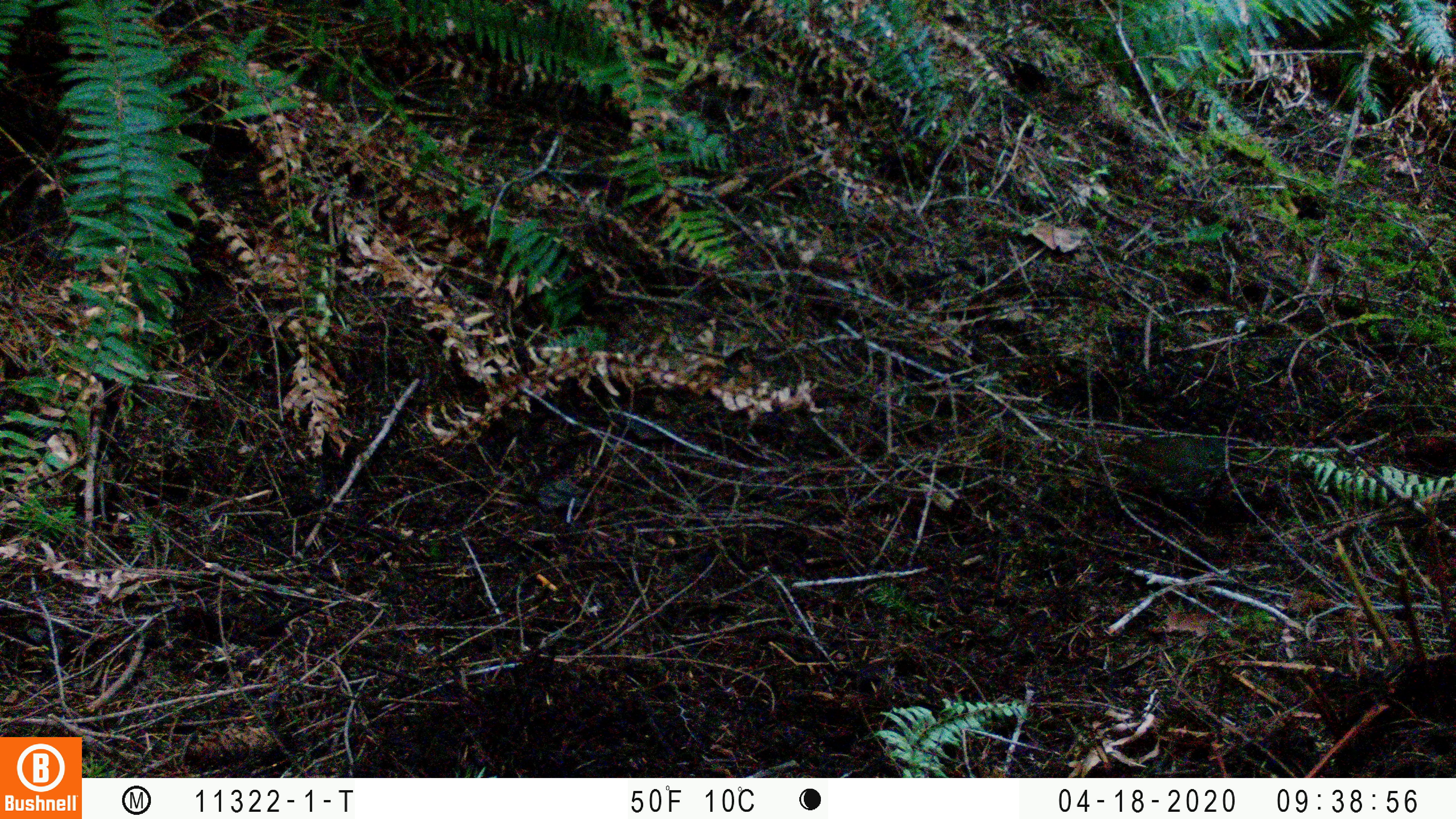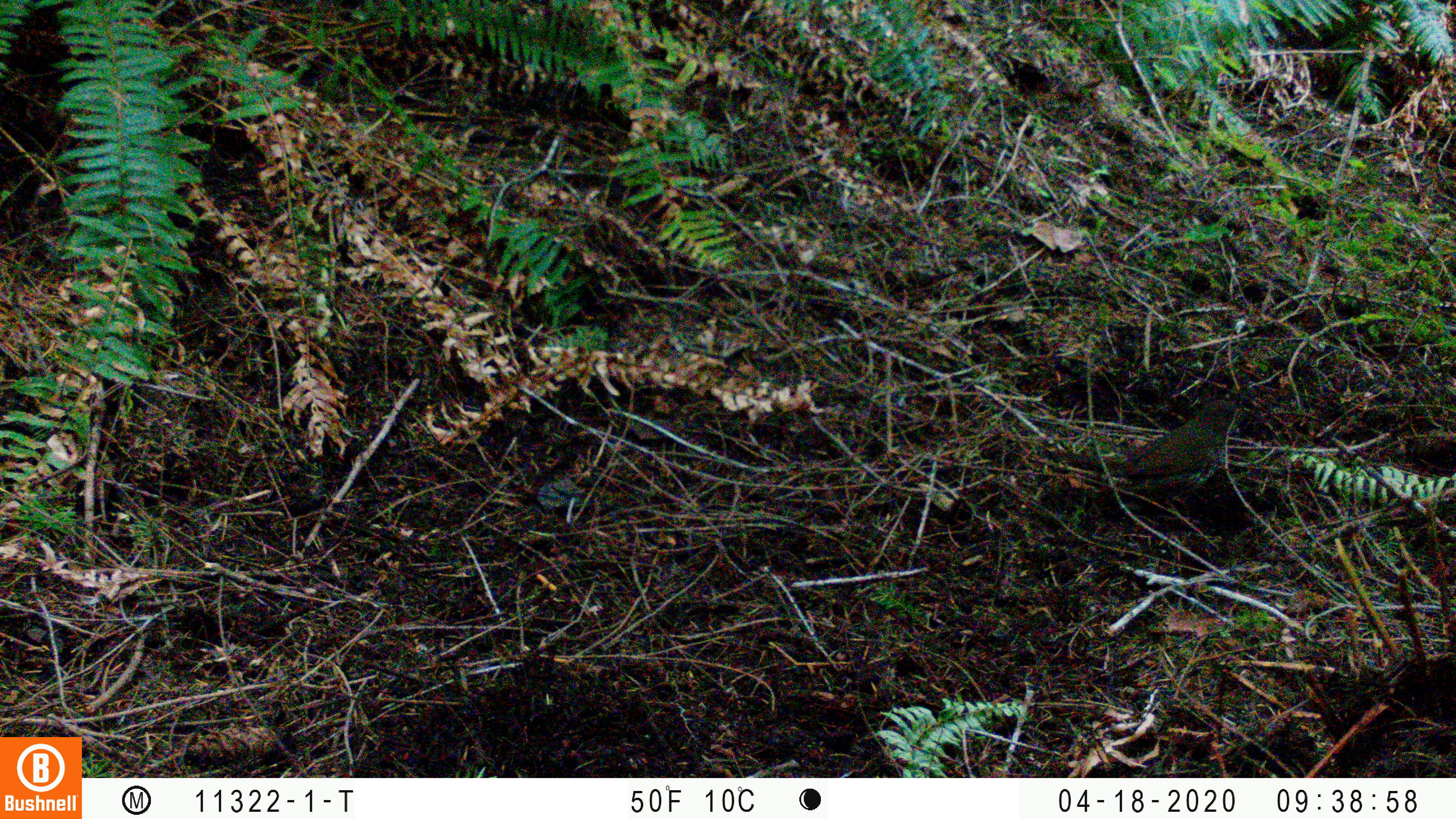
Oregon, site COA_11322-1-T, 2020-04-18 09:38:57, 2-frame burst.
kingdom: Animalia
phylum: Chordata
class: Aves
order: Passeriformes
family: Turdidae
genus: Catharus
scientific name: Catharus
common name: brown thrushes and nightingale-thrushes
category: catharus species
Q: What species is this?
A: Catharus species (brown thrushes and nightingale-thrushes) (Catharus).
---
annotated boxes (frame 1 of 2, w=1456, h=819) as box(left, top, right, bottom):
catharus species: box(1100, 432, 1232, 503)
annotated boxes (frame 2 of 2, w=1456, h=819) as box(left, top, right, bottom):
catharus species: box(1087, 396, 1245, 520)